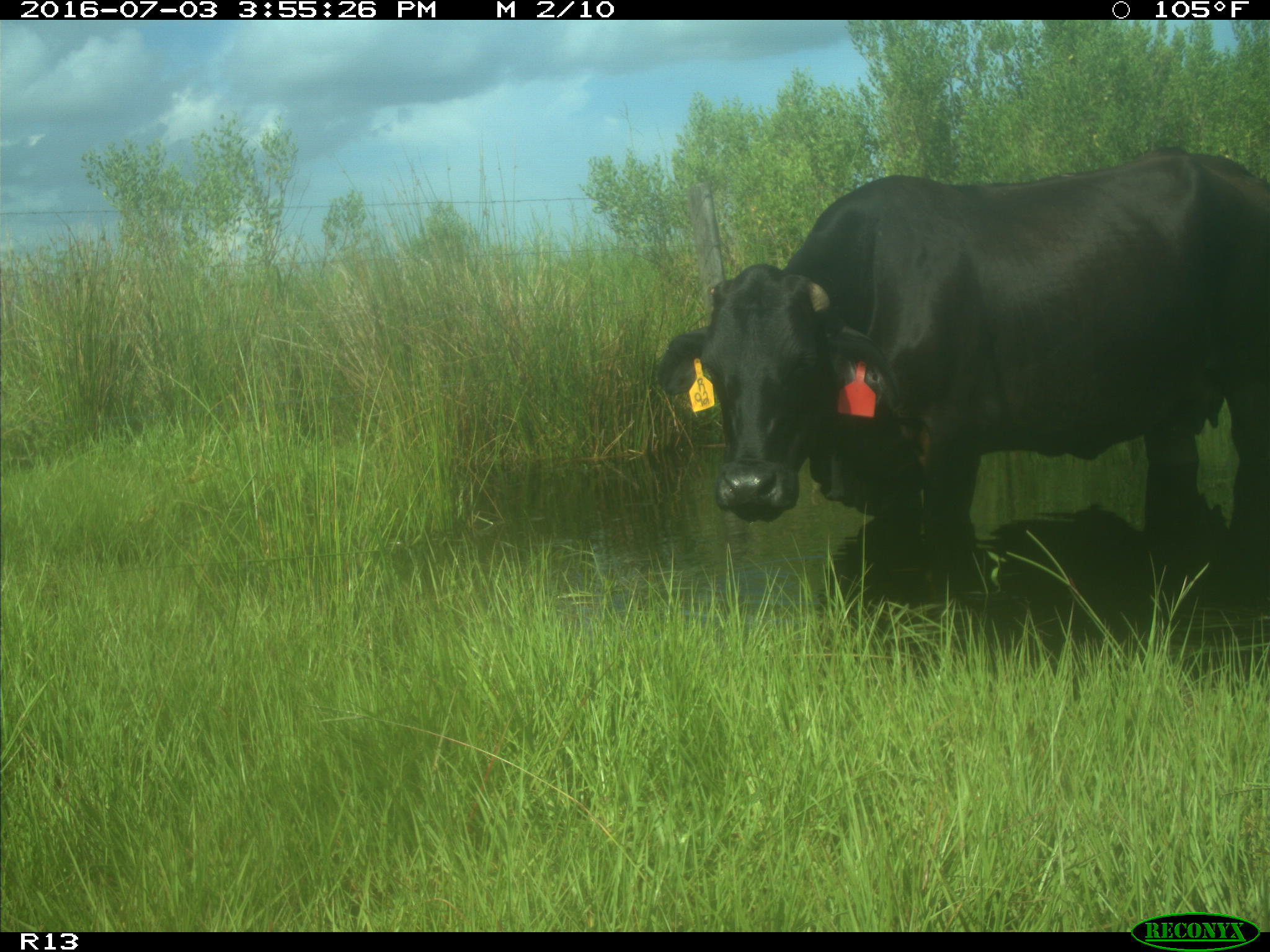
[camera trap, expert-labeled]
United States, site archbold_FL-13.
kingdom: Animalia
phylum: Chordata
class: Mammalia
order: Artiodactyla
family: Bovidae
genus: Bos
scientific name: Bos taurus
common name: domestic cow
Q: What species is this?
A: Bos taurus (domestic cow).